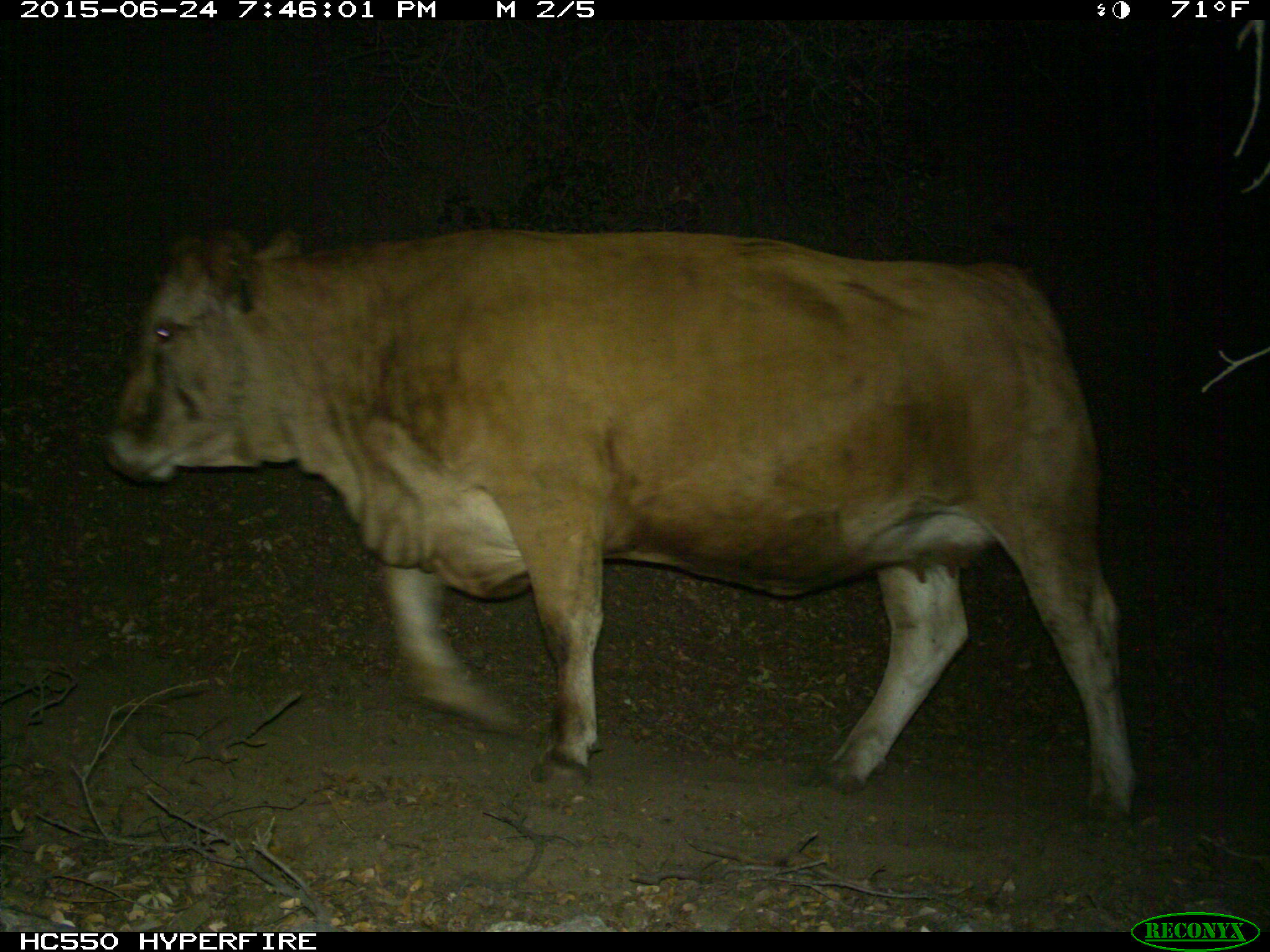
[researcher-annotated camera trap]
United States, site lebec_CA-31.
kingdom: Animalia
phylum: Chordata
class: Mammalia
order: Artiodactyla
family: Bovidae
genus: Bos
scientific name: Bos taurus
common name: domestic cow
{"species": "Bos taurus (domestic cow)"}